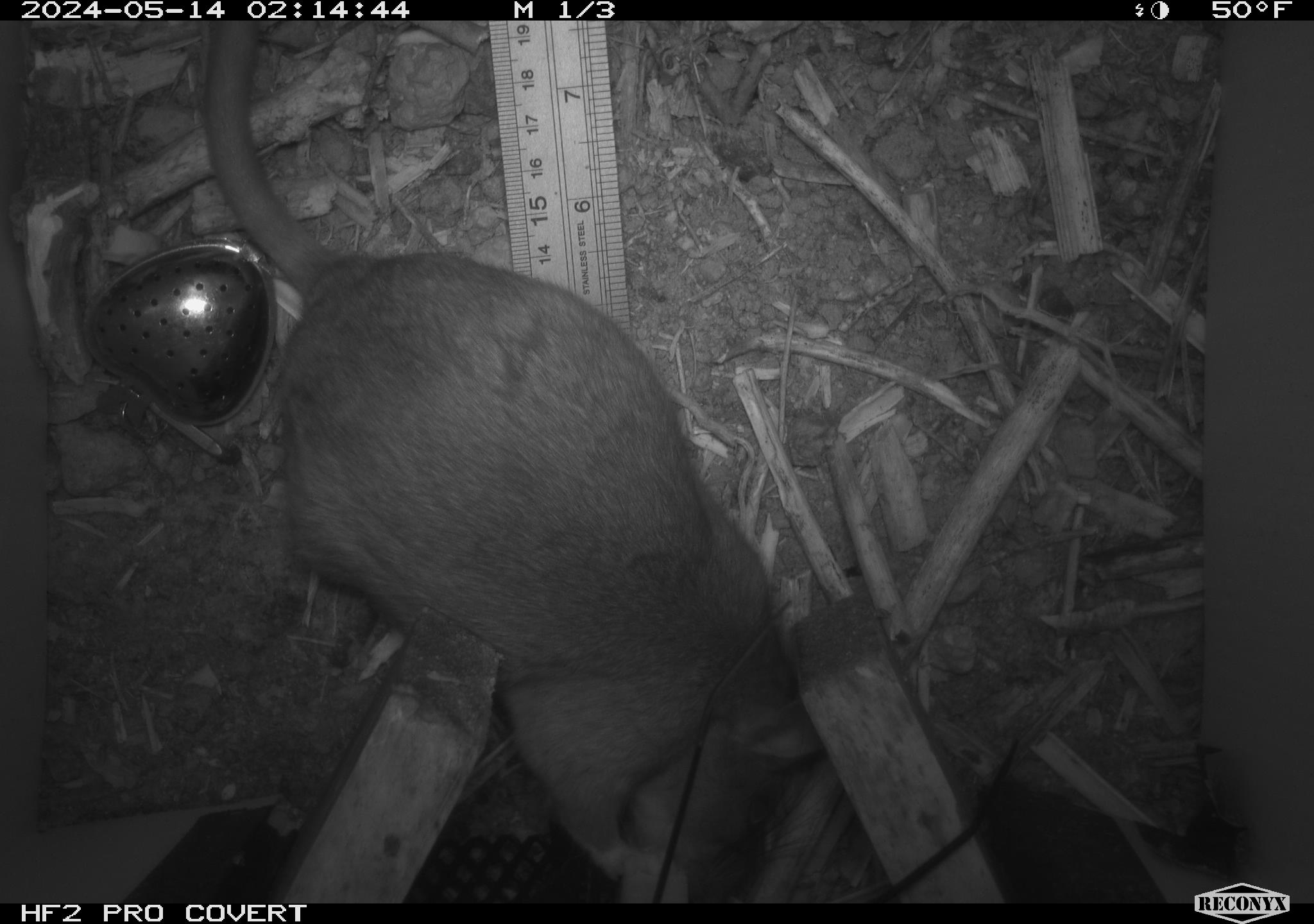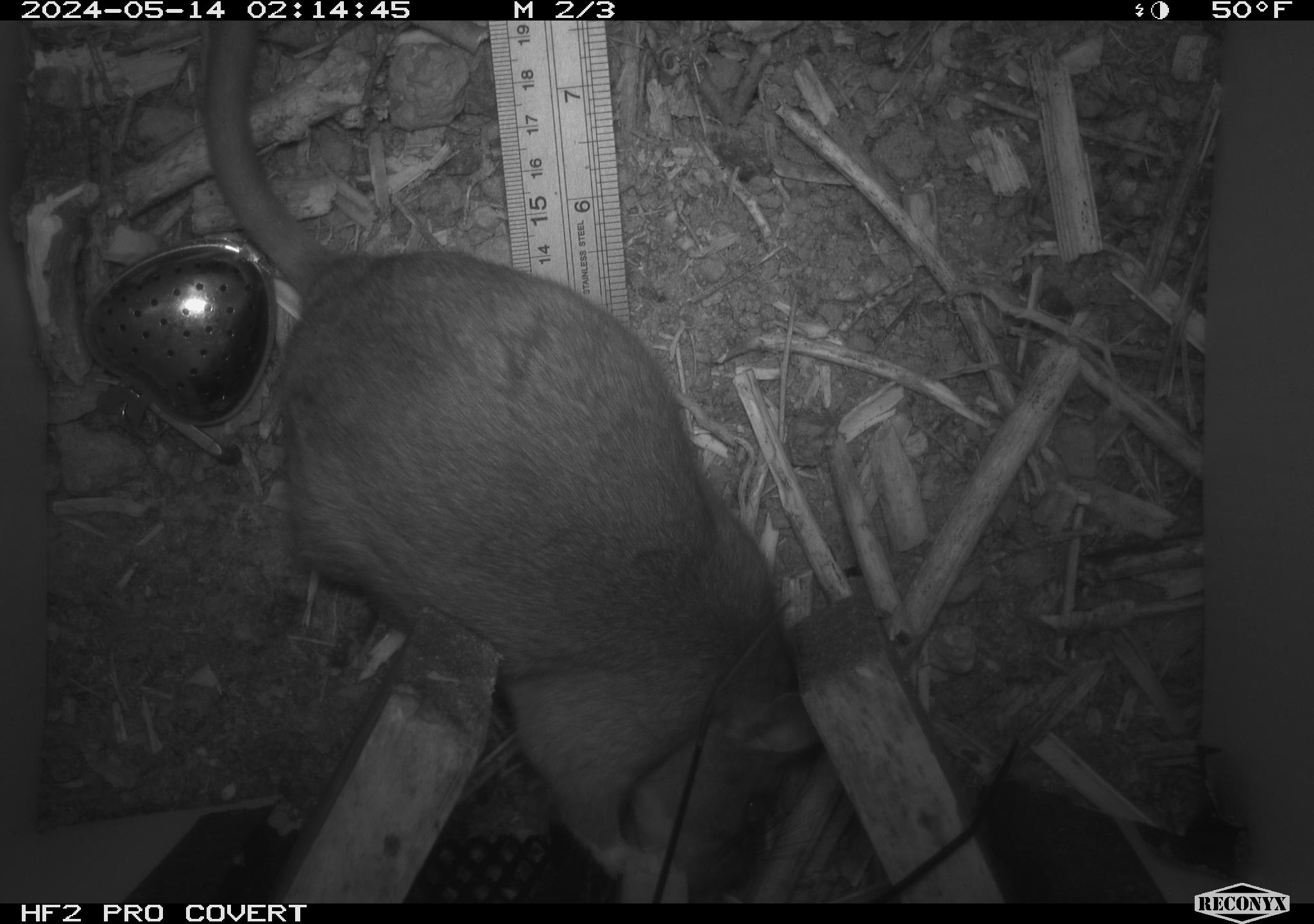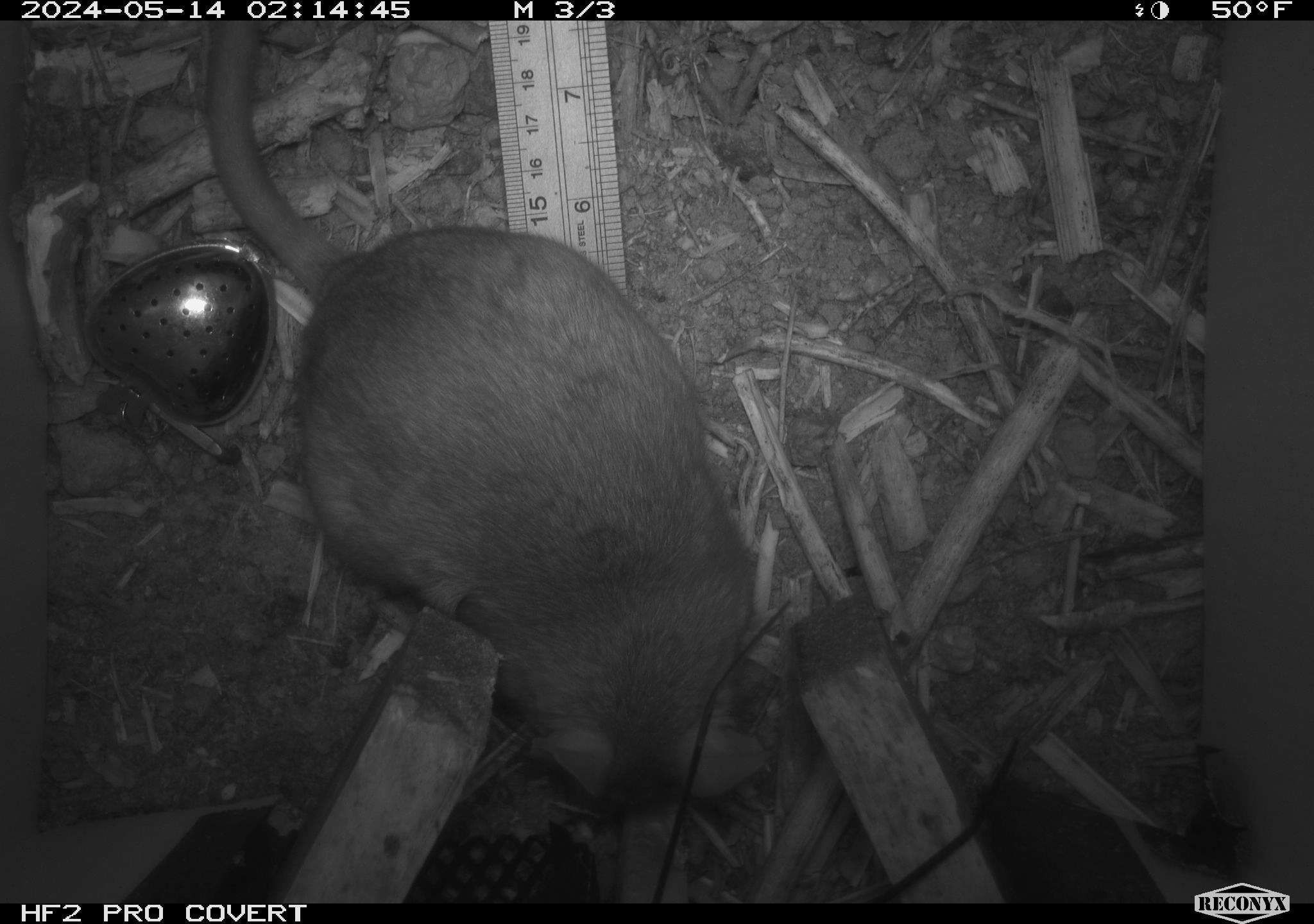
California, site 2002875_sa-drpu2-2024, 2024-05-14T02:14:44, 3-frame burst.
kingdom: Animalia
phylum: Chordata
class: Mammalia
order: Rodentia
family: Cricetidae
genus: Neotoma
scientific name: Neotoma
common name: pack rat or woodrat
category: neotoma species